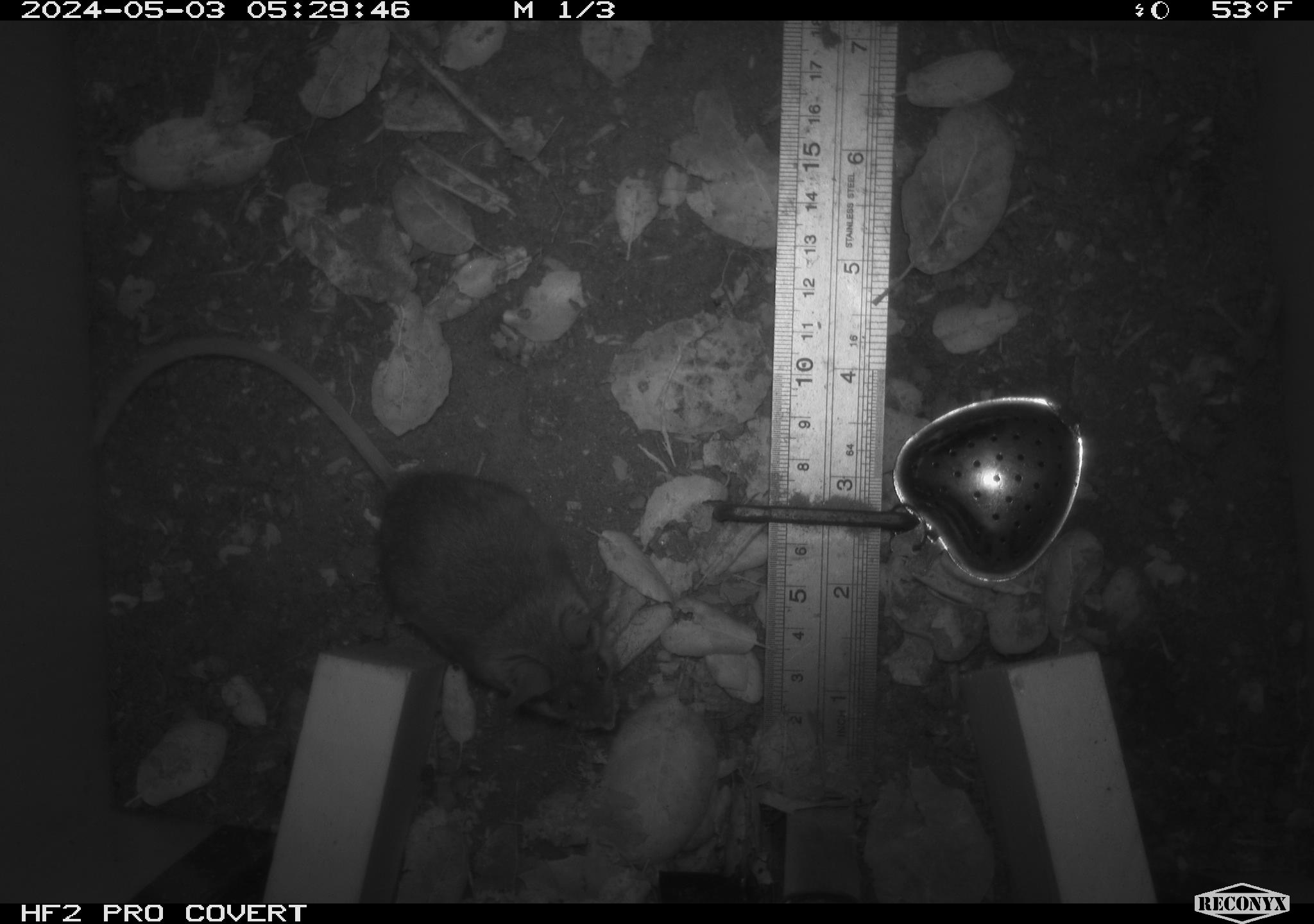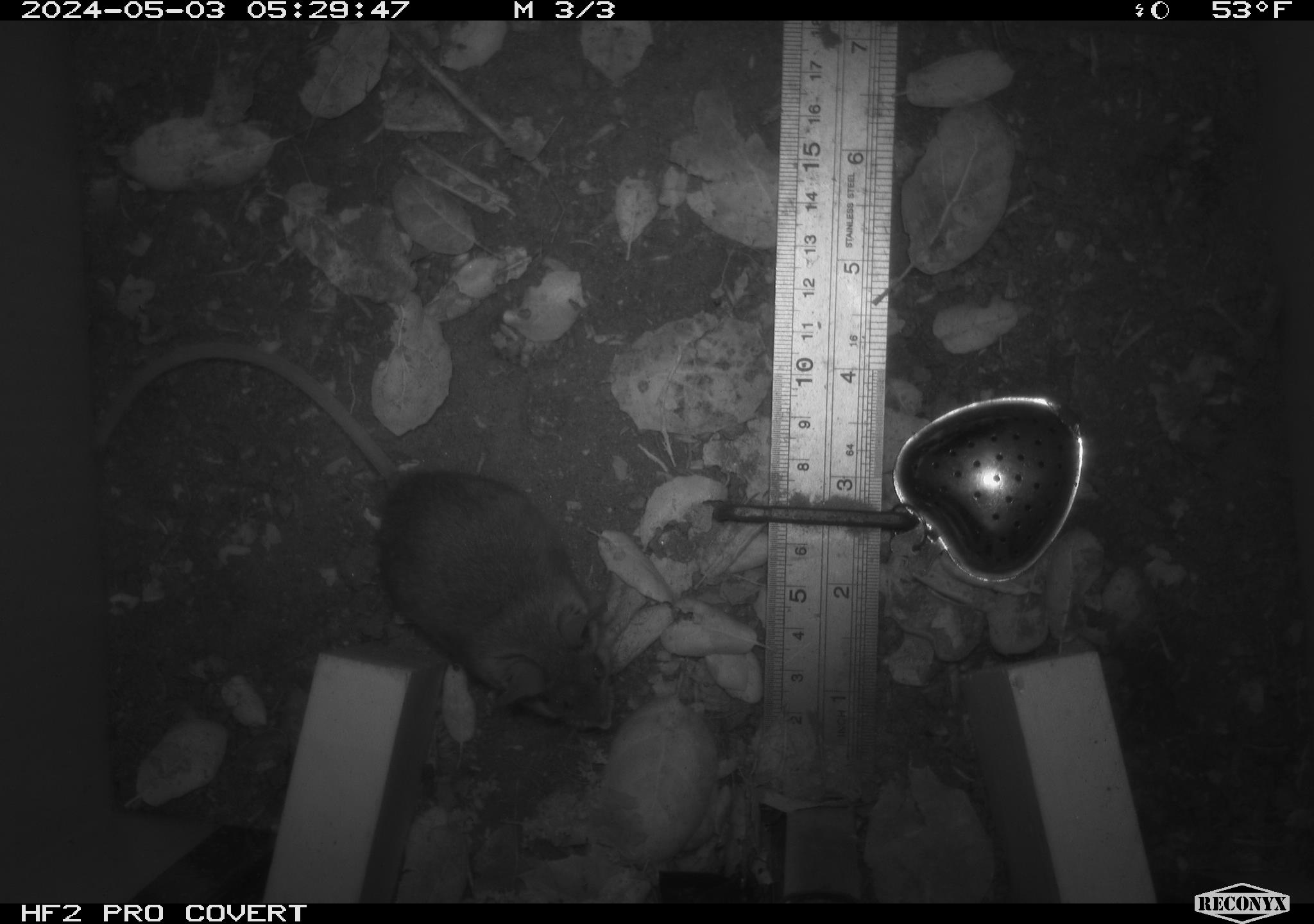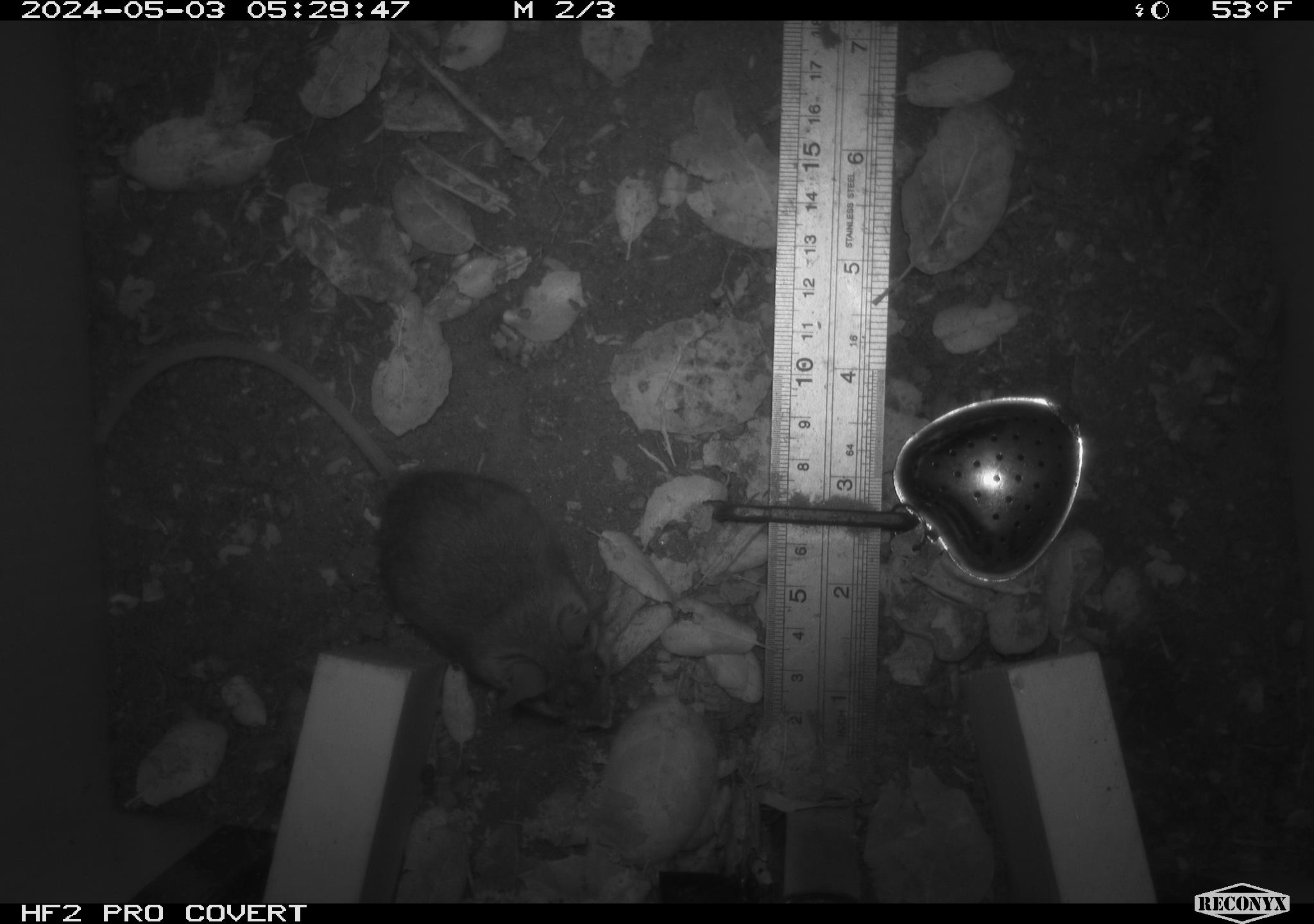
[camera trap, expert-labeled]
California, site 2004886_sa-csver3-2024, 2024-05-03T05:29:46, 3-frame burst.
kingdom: Animalia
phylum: Chordata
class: Mammalia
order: Rodentia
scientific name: Rodentia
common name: rodent